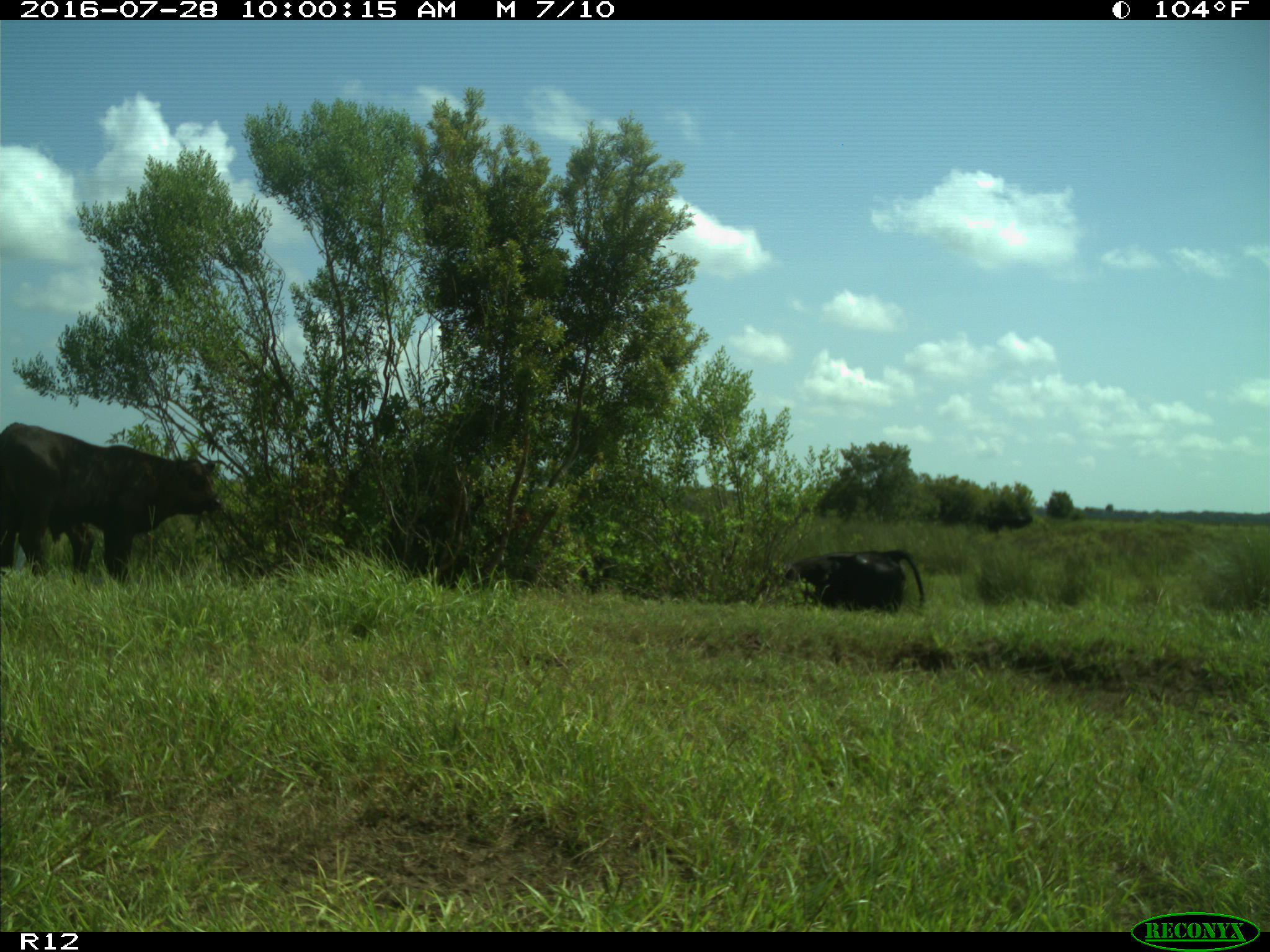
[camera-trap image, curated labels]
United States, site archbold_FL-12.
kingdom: Animalia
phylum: Chordata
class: Mammalia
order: Artiodactyla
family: Bovidae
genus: Bos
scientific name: Bos taurus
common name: domestic cow